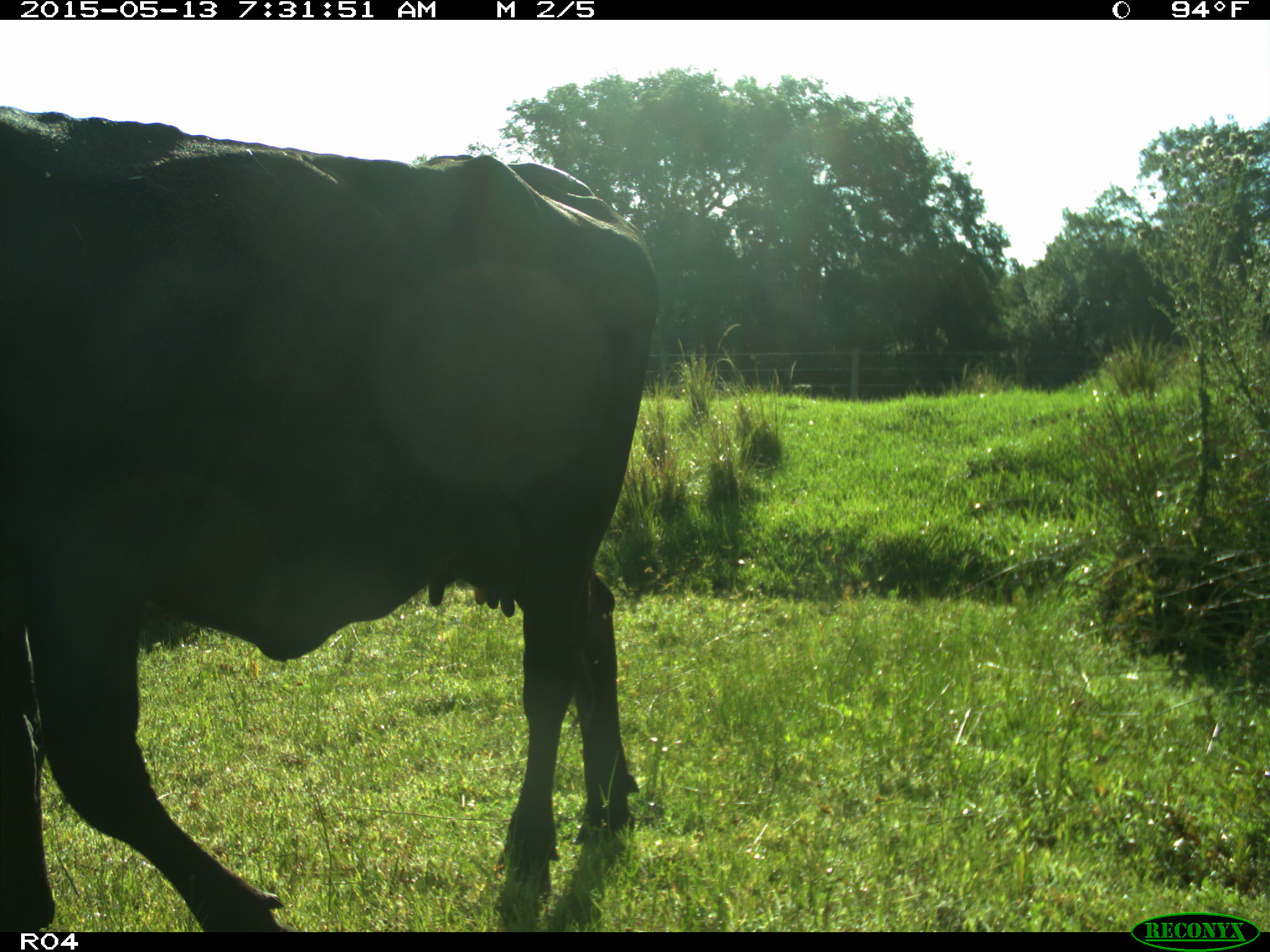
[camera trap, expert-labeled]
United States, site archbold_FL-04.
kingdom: Animalia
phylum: Chordata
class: Mammalia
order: Artiodactyla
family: Bovidae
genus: Bos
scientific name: Bos taurus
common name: domestic cow